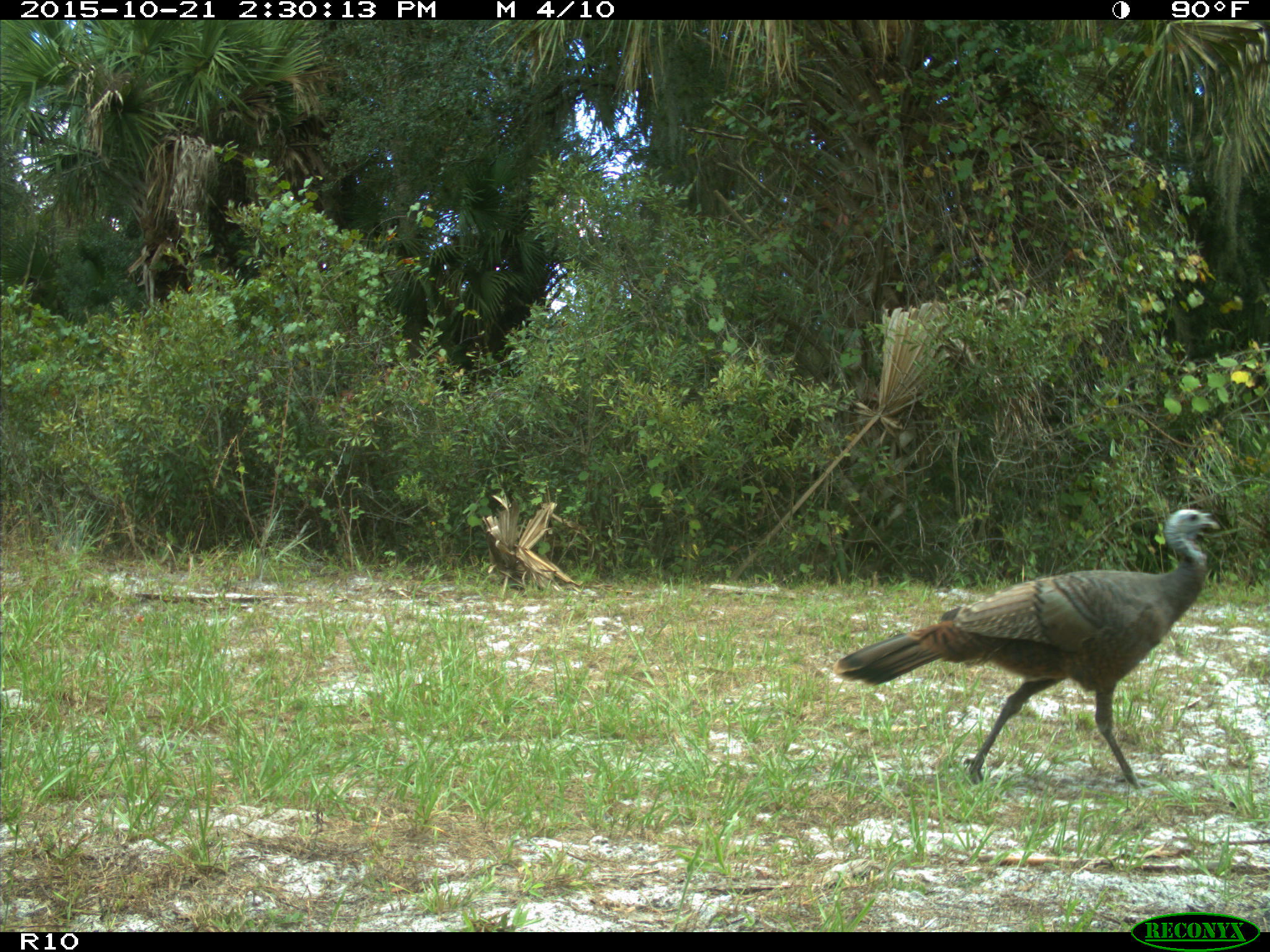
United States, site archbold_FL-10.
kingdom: Animalia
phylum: Chordata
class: Aves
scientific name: Aves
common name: birds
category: unidentified bird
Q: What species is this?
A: Unidentified bird (birds) (Aves).